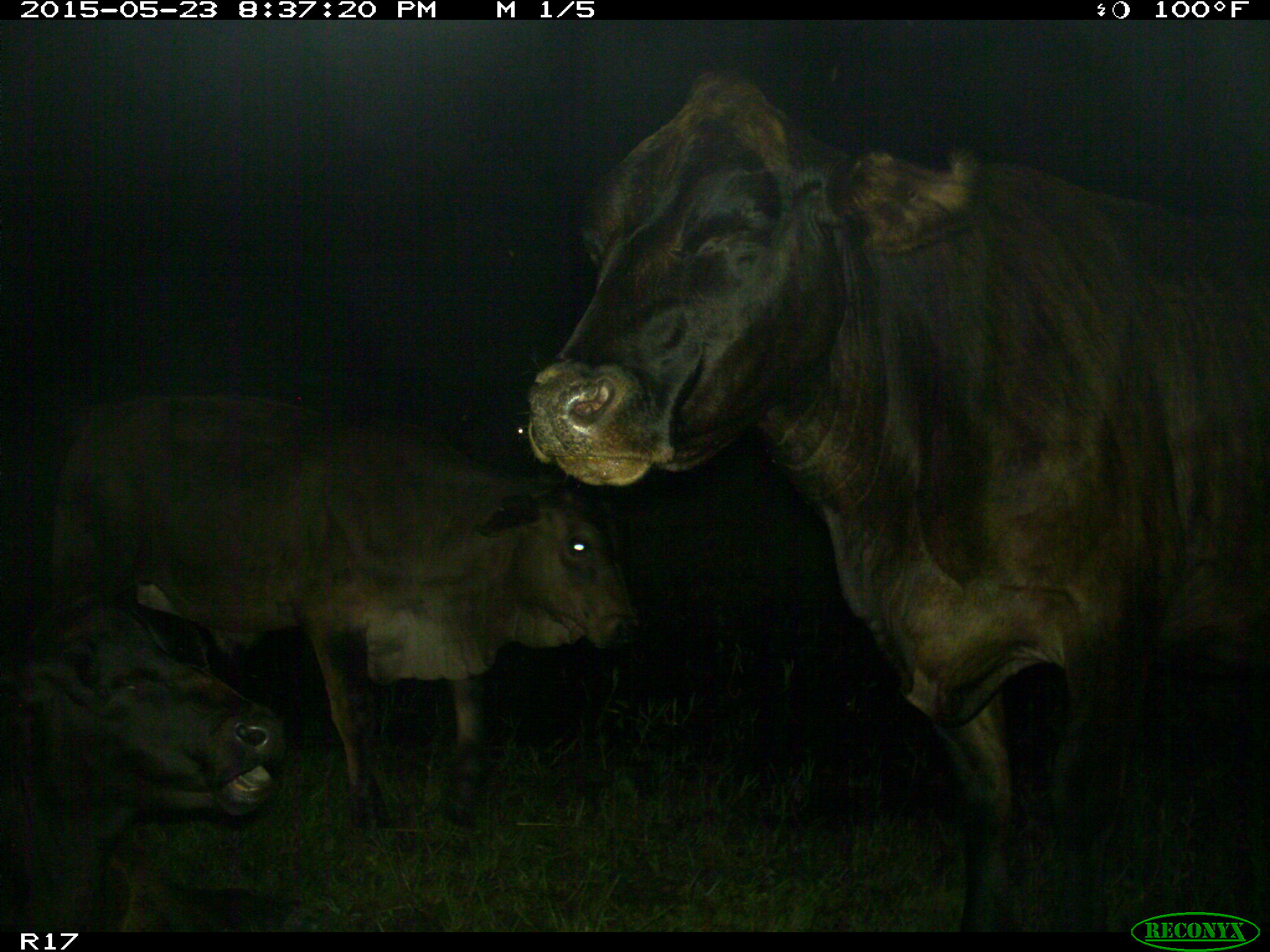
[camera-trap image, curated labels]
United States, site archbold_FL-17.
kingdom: Animalia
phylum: Chordata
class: Mammalia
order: Artiodactyla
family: Bovidae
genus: Bos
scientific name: Bos taurus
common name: domestic cow